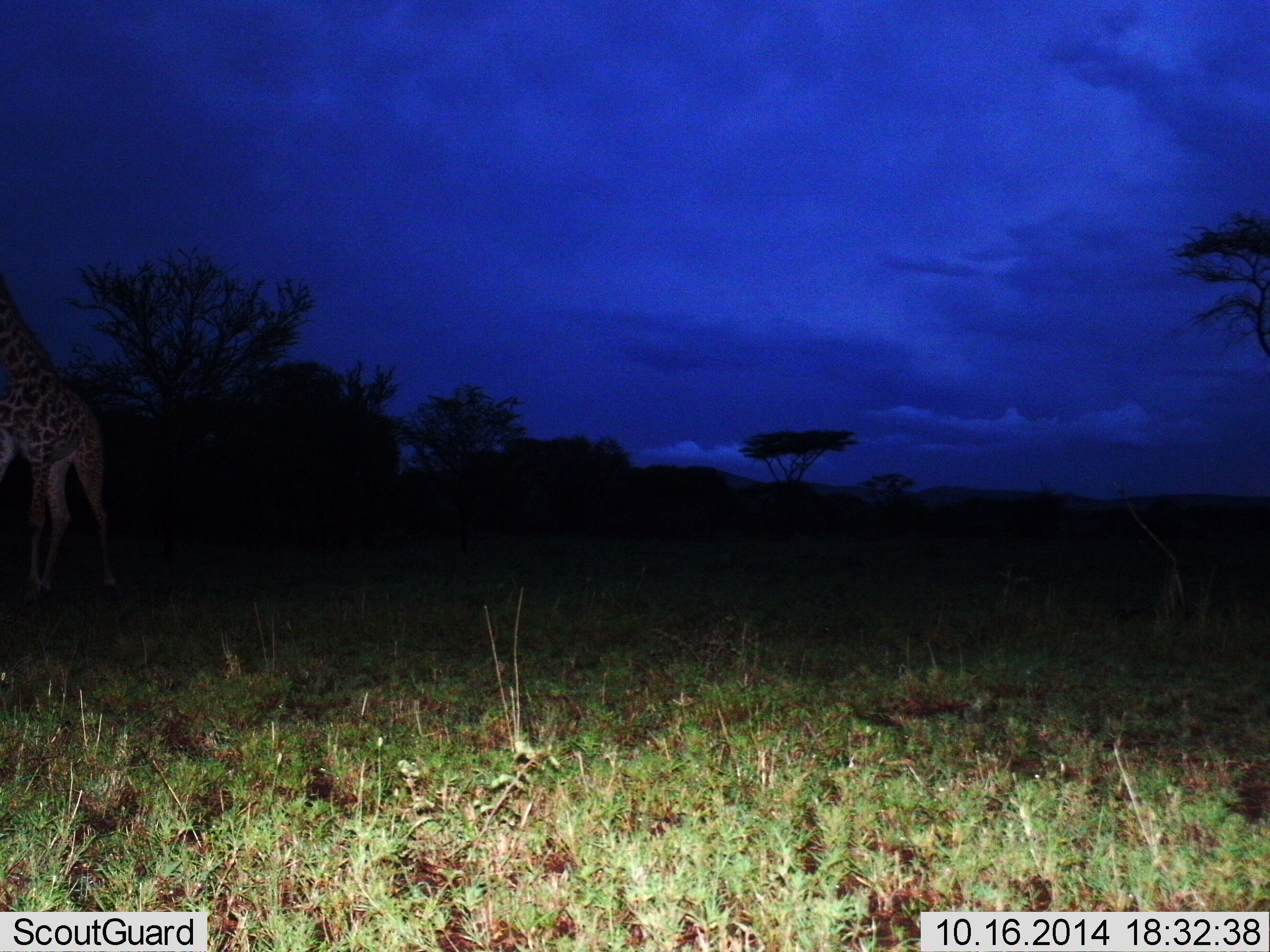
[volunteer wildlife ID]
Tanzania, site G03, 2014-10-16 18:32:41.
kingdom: Animalia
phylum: Chordata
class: Mammalia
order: Artiodactyla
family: Giraffidae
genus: Giraffa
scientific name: Giraffa camelopardalis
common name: giraffe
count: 1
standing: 70%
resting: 0%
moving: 30%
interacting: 0%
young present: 0%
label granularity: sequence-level